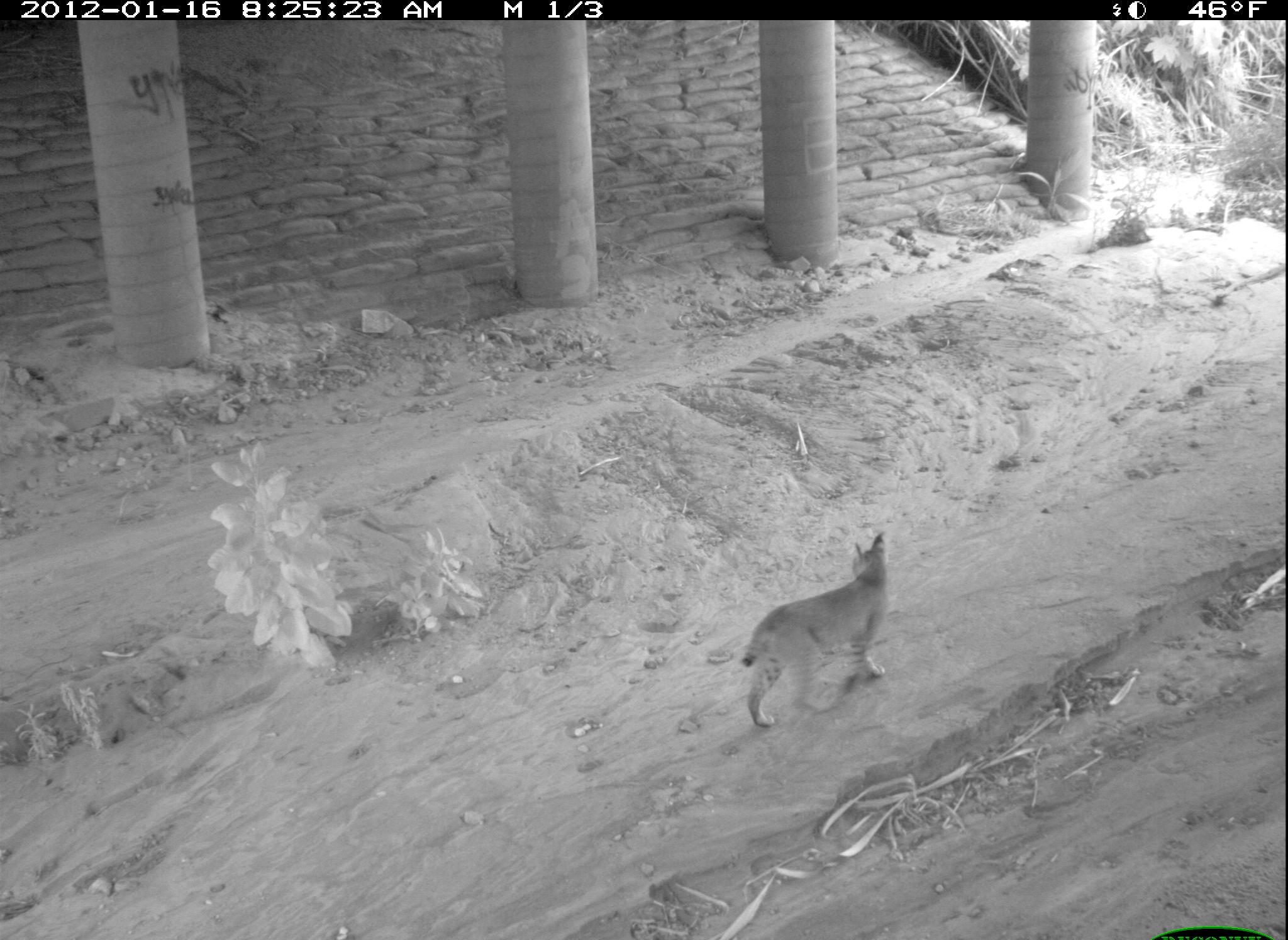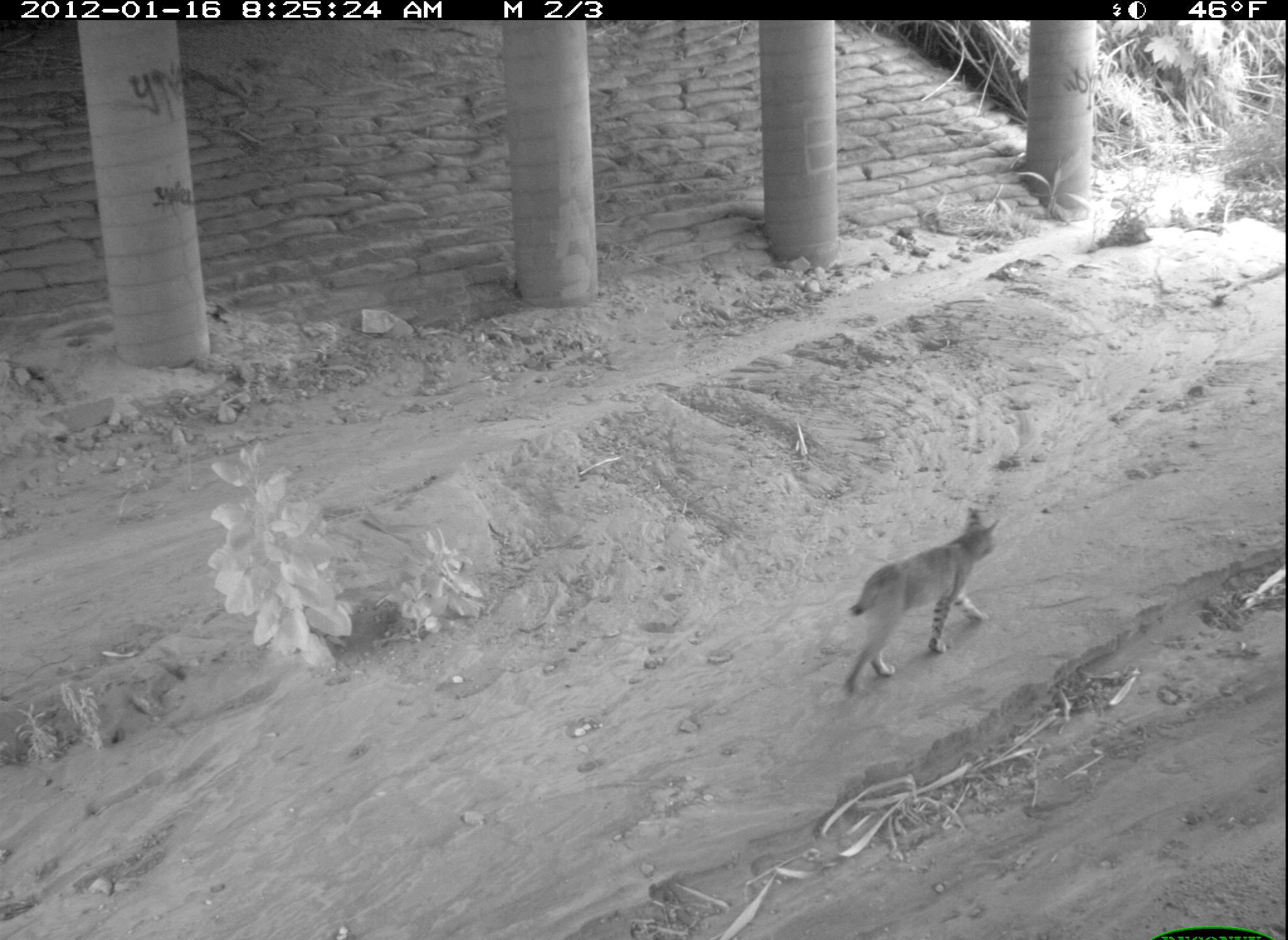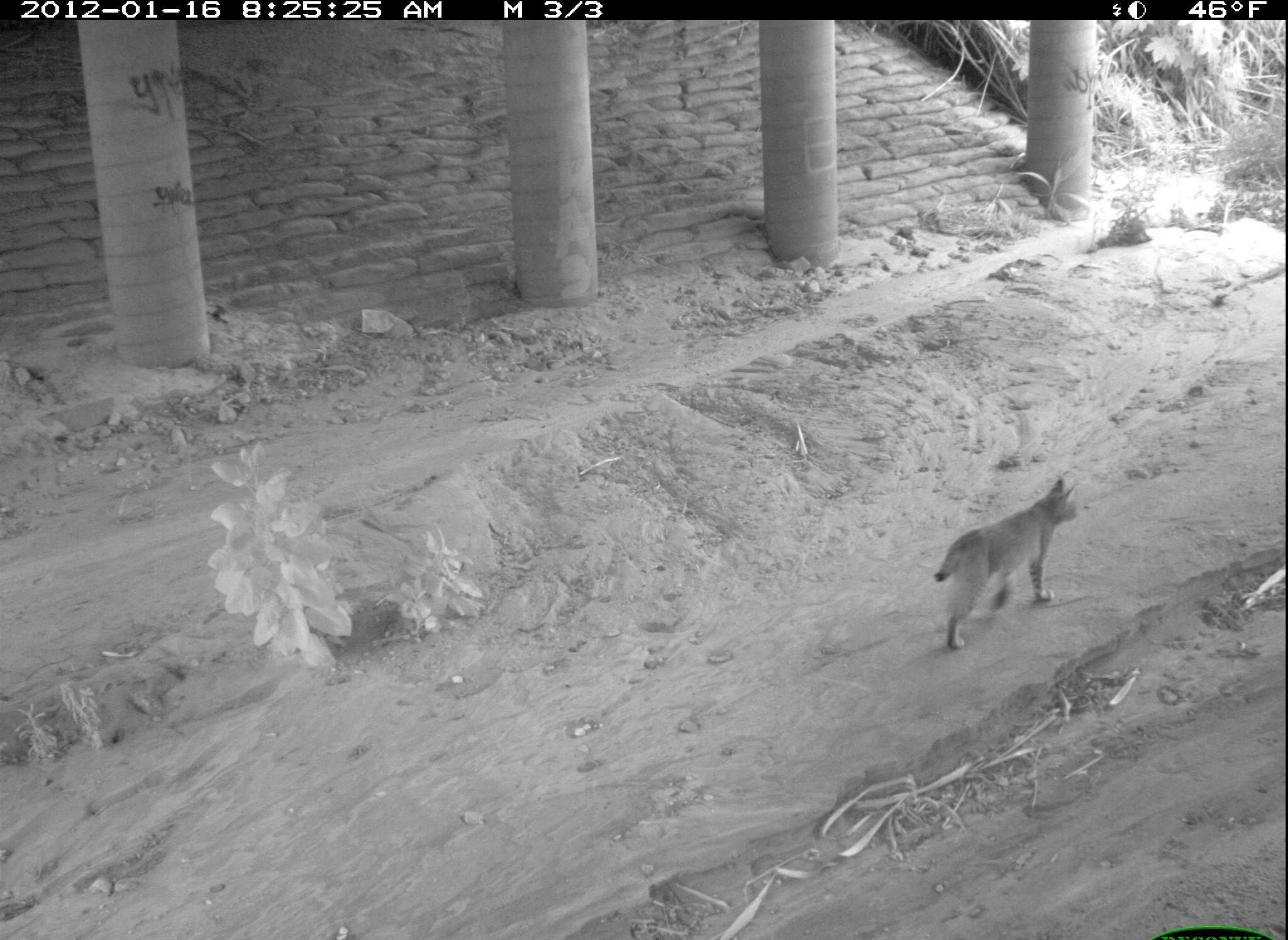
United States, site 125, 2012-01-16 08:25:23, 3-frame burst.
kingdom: Animalia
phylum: Chordata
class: Mammalia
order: Carnivora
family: Felidae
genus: Lynx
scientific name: Lynx rufus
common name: bobcat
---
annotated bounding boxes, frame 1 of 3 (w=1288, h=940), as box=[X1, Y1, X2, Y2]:
bobcat: box=[736, 526, 892, 733]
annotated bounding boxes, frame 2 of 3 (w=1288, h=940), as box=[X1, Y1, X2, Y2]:
bobcat: box=[831, 499, 1011, 703]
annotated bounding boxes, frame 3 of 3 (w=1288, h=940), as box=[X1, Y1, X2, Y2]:
bobcat: box=[927, 473, 1087, 656]